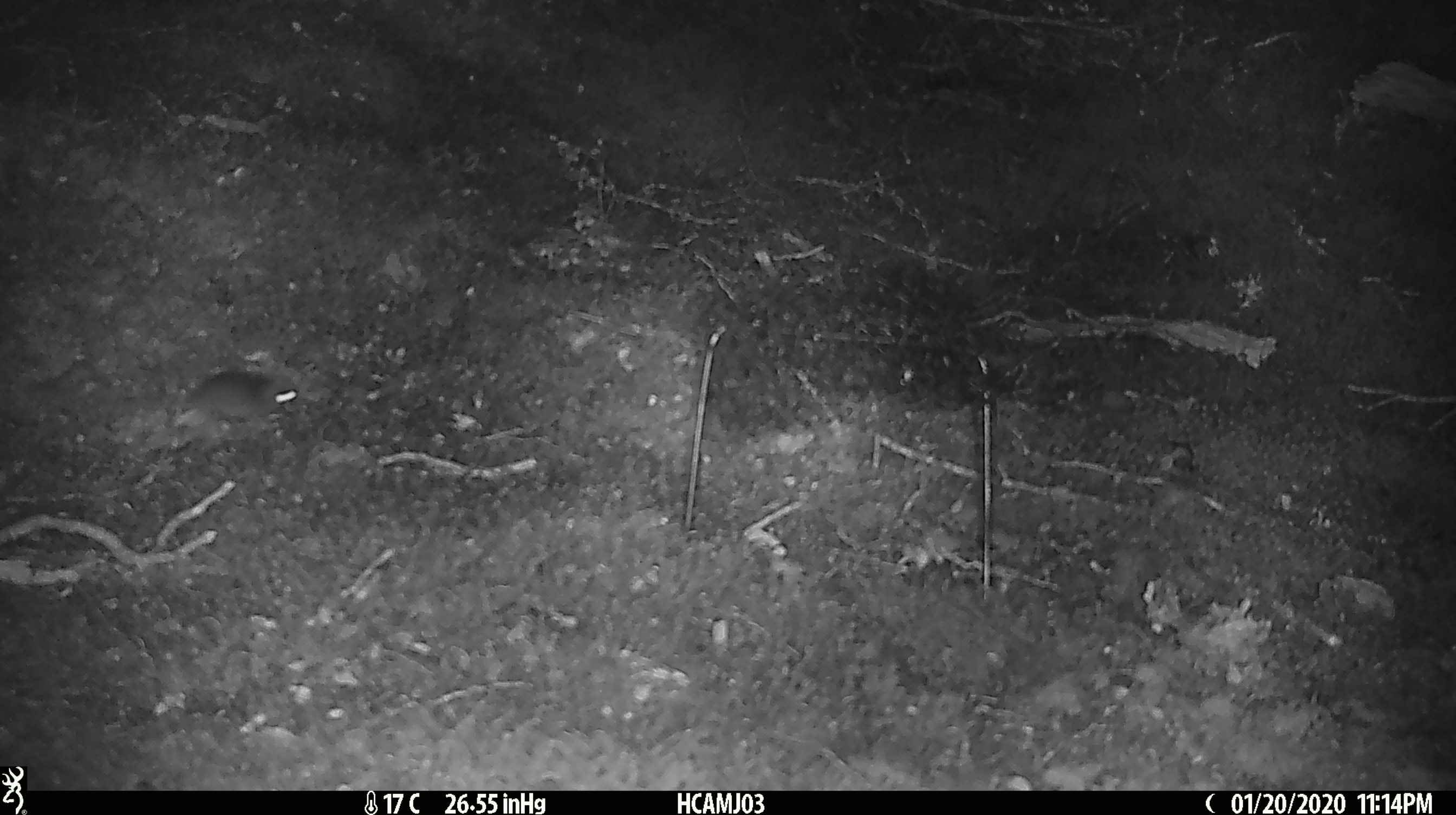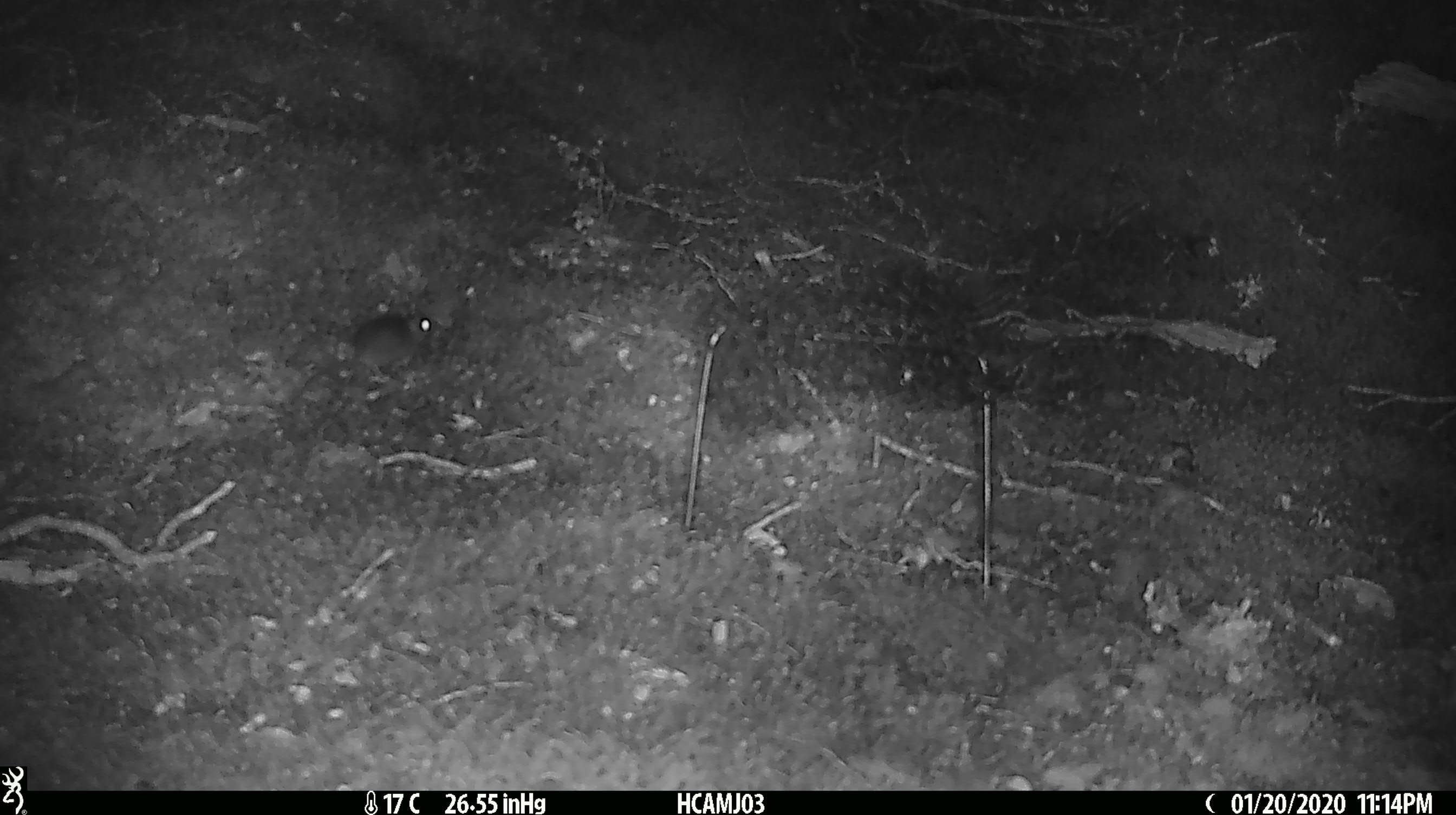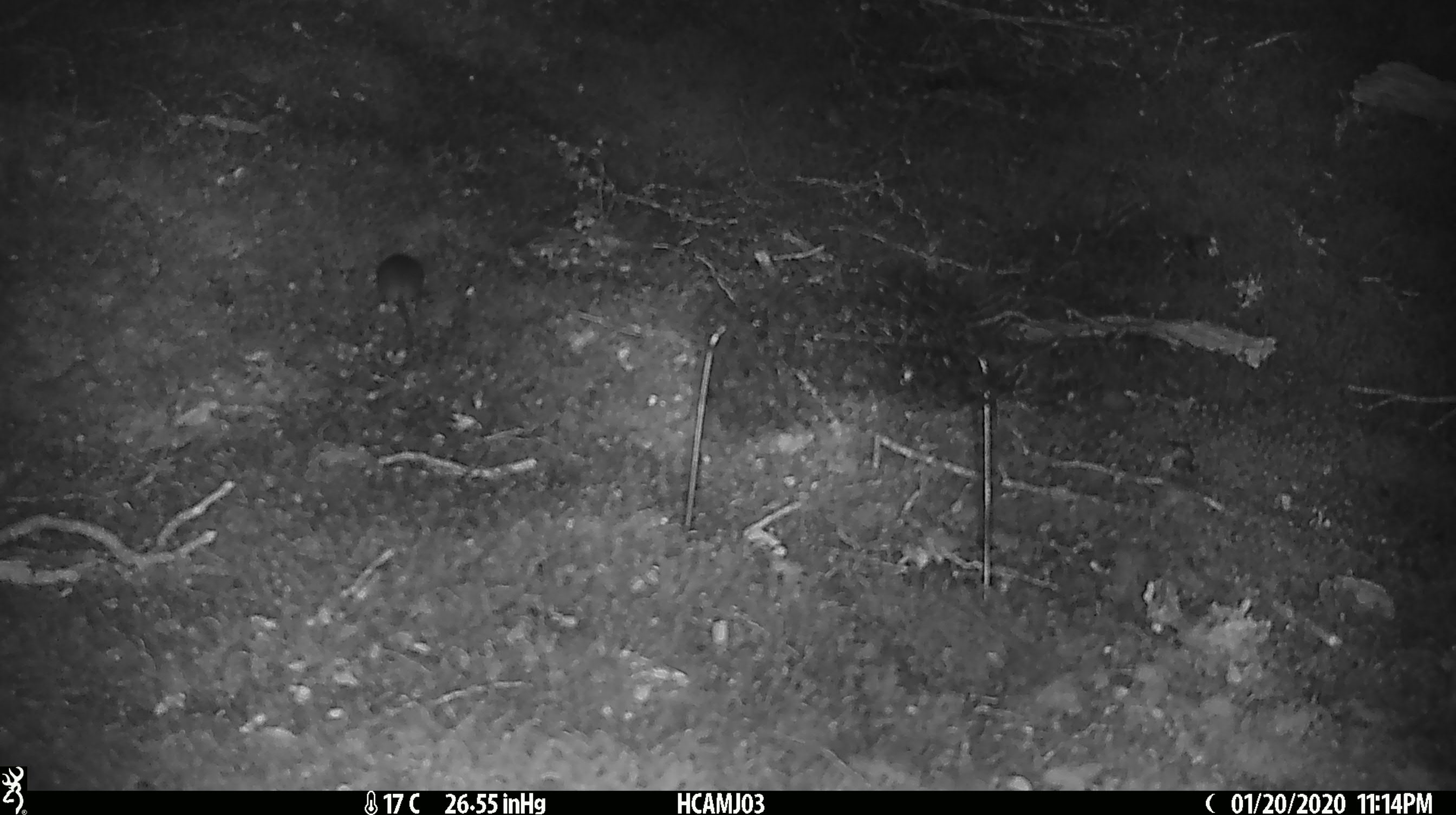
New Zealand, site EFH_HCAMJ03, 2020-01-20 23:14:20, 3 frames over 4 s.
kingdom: Animalia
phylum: Chordata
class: Mammalia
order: Rodentia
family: Muridae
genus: Mus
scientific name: Mus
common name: mouse